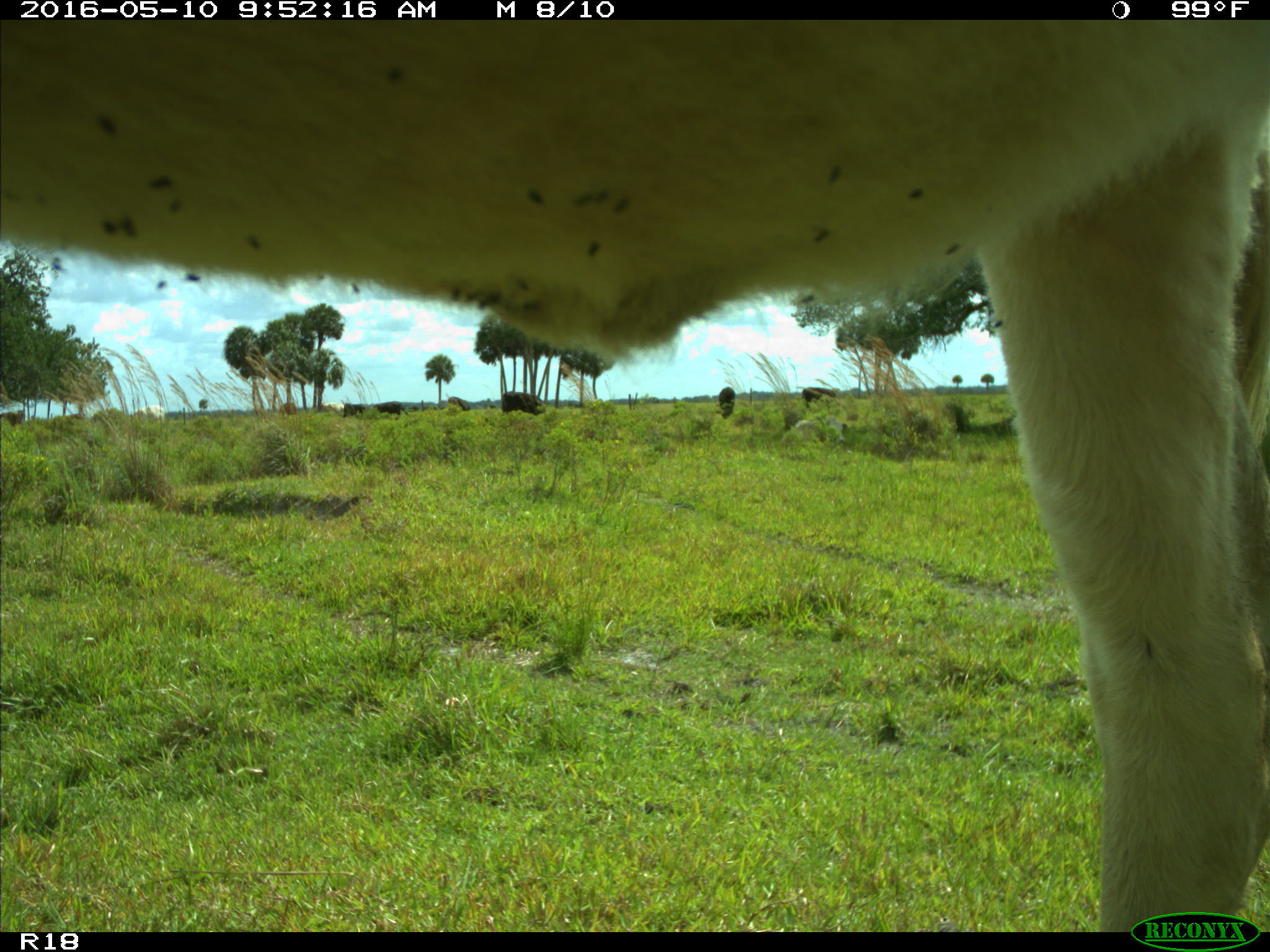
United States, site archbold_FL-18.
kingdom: Animalia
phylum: Chordata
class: Mammalia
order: Artiodactyla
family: Bovidae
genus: Bos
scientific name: Bos taurus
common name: domestic cow